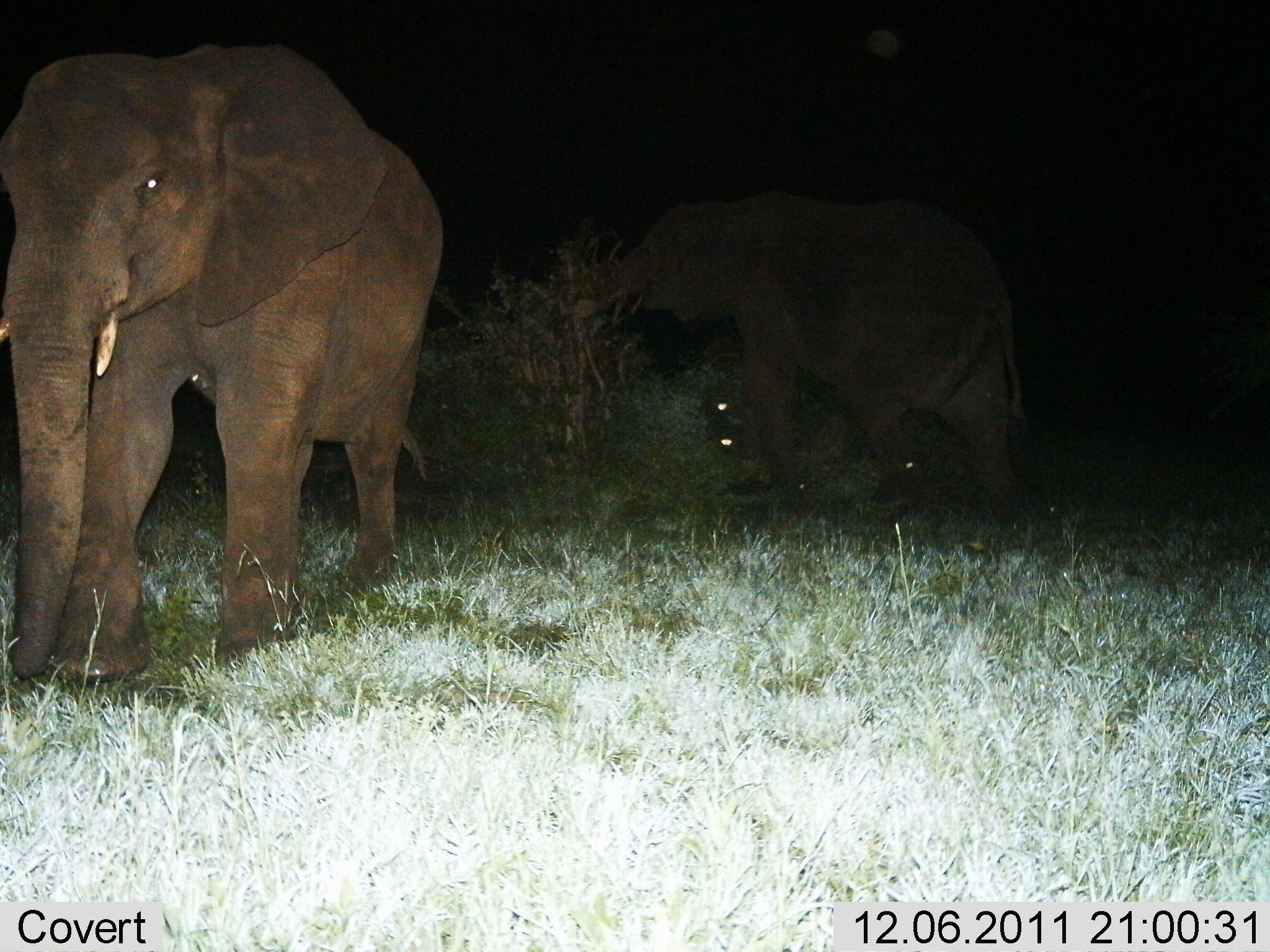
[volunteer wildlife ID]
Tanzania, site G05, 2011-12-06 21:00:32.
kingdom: Animalia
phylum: Chordata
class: Mammalia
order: Proboscidea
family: Elephantidae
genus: Loxodonta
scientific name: Loxodonta africana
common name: african bush elephant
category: elephant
Elephant (african bush elephant) (Loxodonta africana), count 2. Behavior (volunteer vote fractions): standing 55%, resting 0%, moving 55%, interacting 0%. Young present (vote fraction): 0%. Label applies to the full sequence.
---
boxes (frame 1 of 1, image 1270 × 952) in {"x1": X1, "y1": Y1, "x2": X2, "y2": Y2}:
animal: {"x1": 2, "y1": 33, "x2": 447, "y2": 685}; {"x1": 589, "y1": 187, "x2": 1036, "y2": 527}